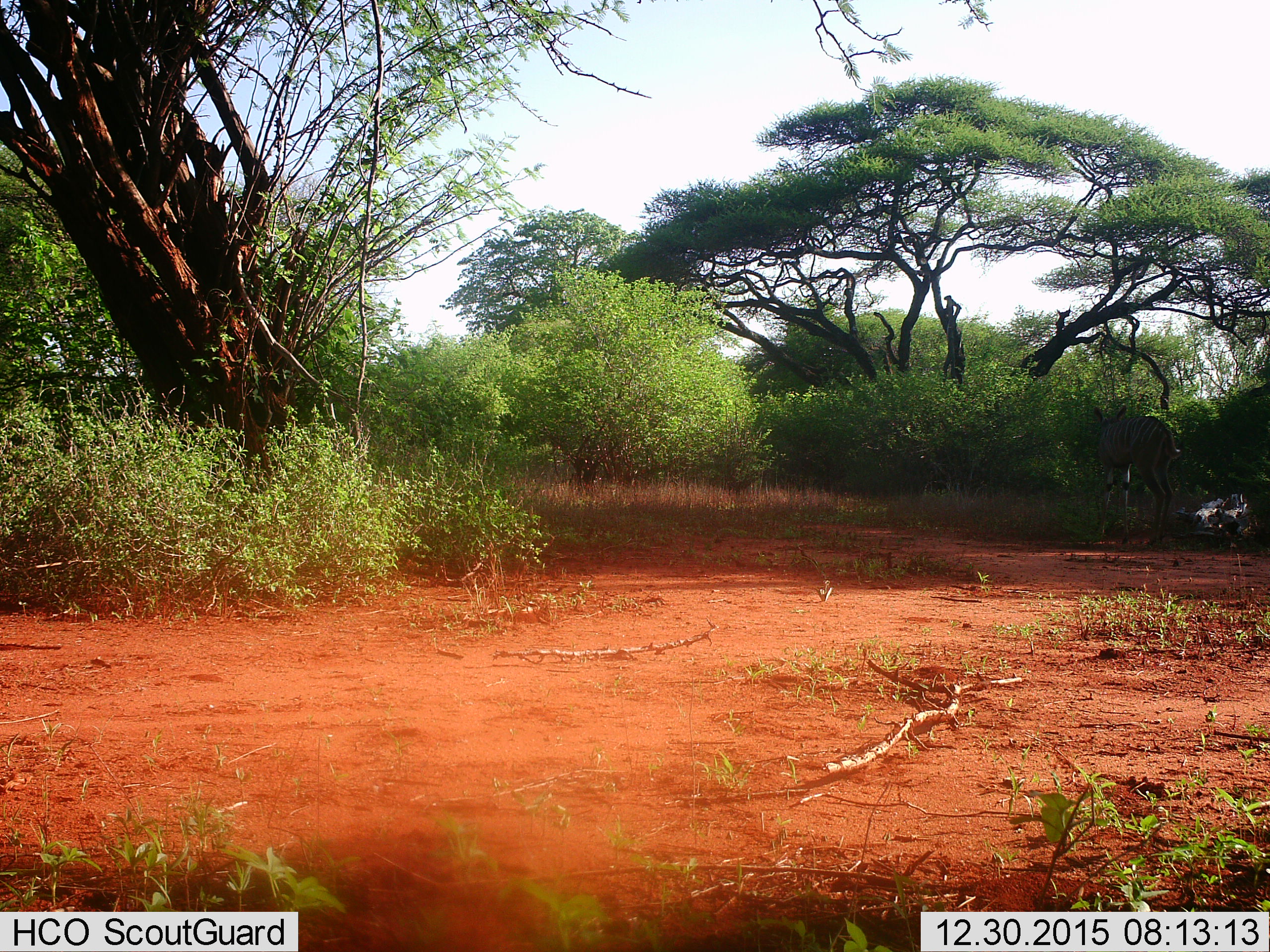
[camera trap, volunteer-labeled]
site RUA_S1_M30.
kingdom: Animalia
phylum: Chordata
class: Mammalia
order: Artiodactyla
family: Bovidae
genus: Tragelaphus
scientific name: Tragelaphus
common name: kudu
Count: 1.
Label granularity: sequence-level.